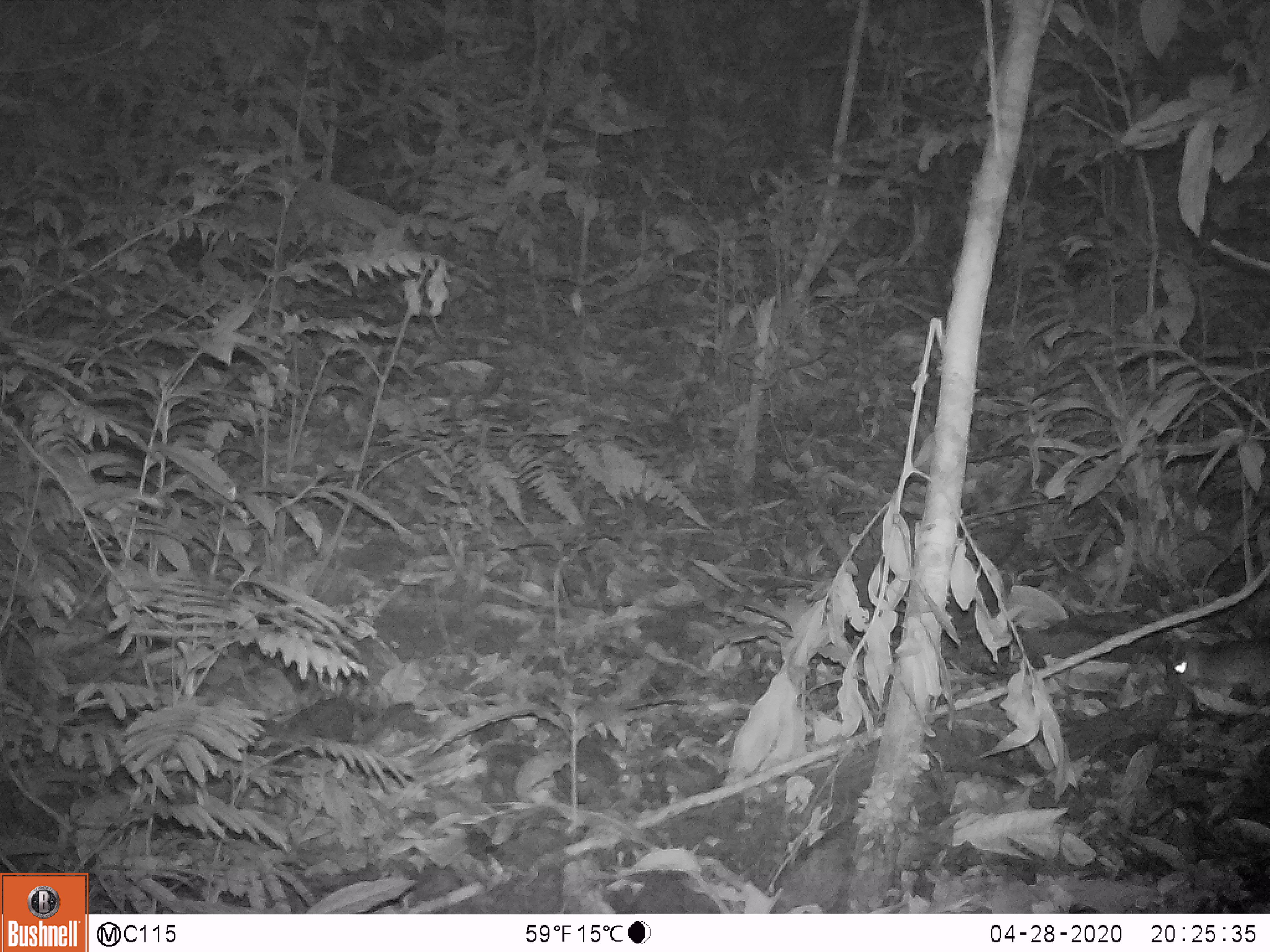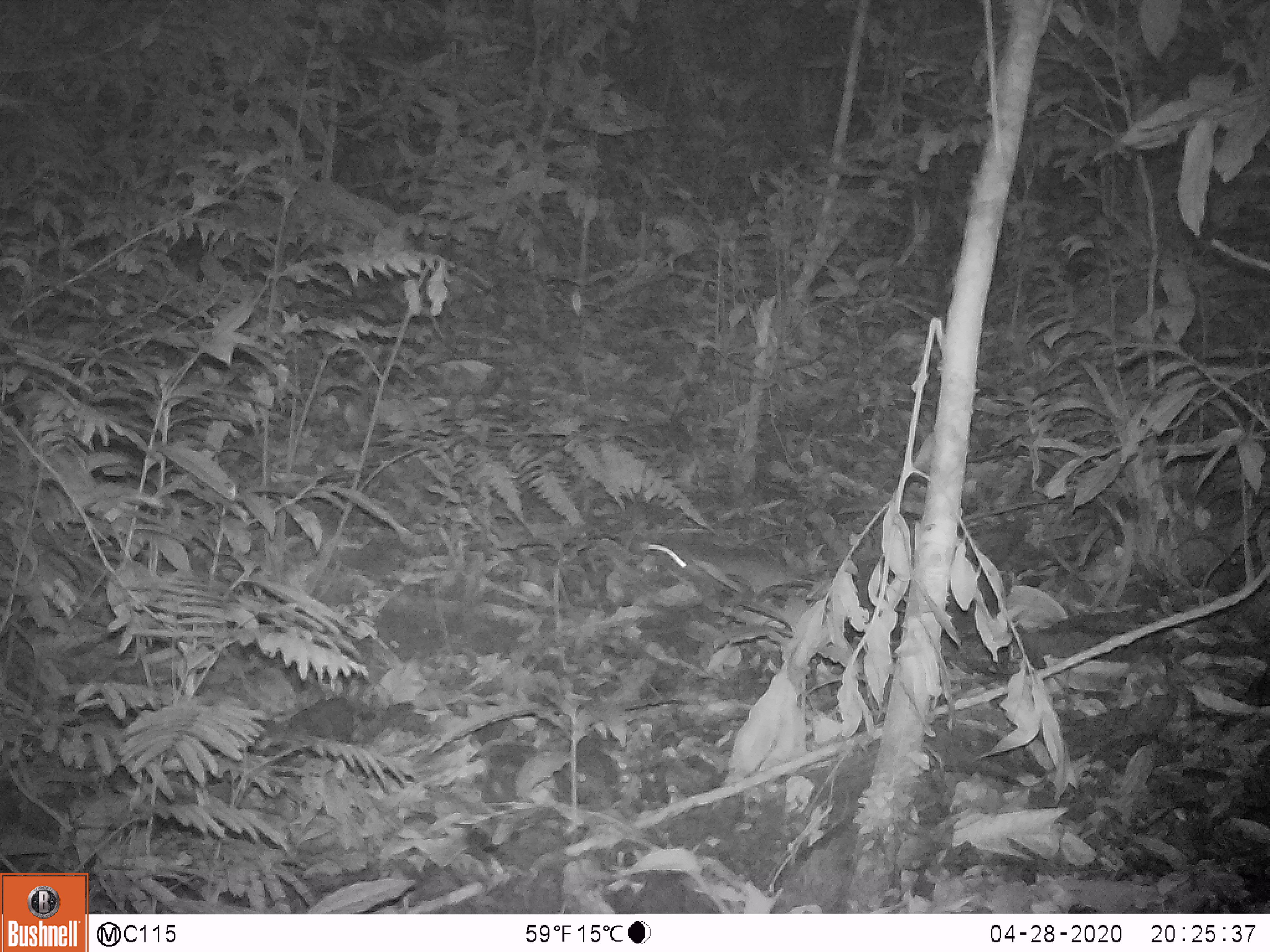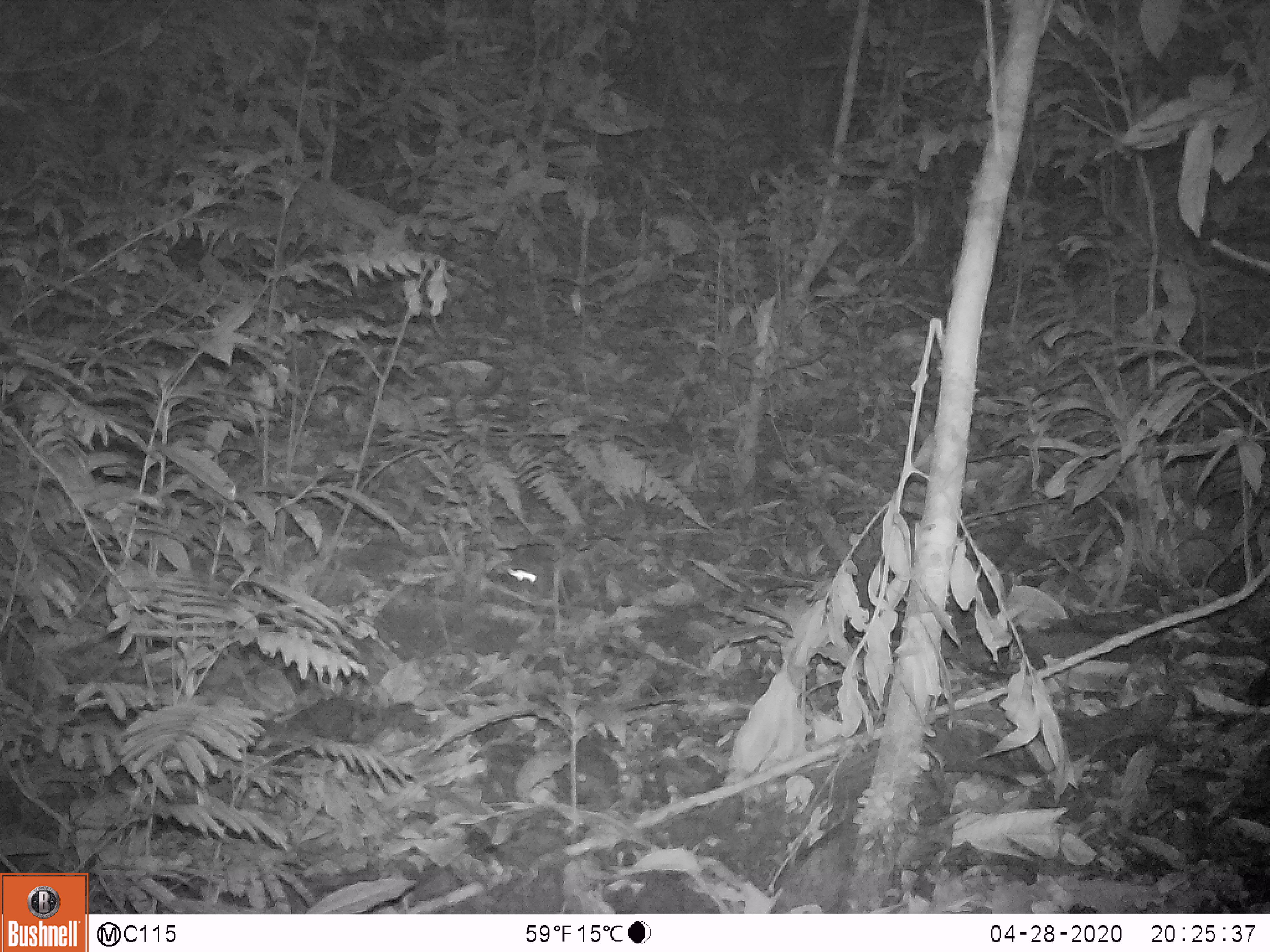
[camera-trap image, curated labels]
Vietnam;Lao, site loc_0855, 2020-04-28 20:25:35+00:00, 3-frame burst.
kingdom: Animalia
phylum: Chordata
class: Mammalia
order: Rodentia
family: Muridae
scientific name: Muridae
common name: old-world mice and rats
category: unidentified murid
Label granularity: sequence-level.